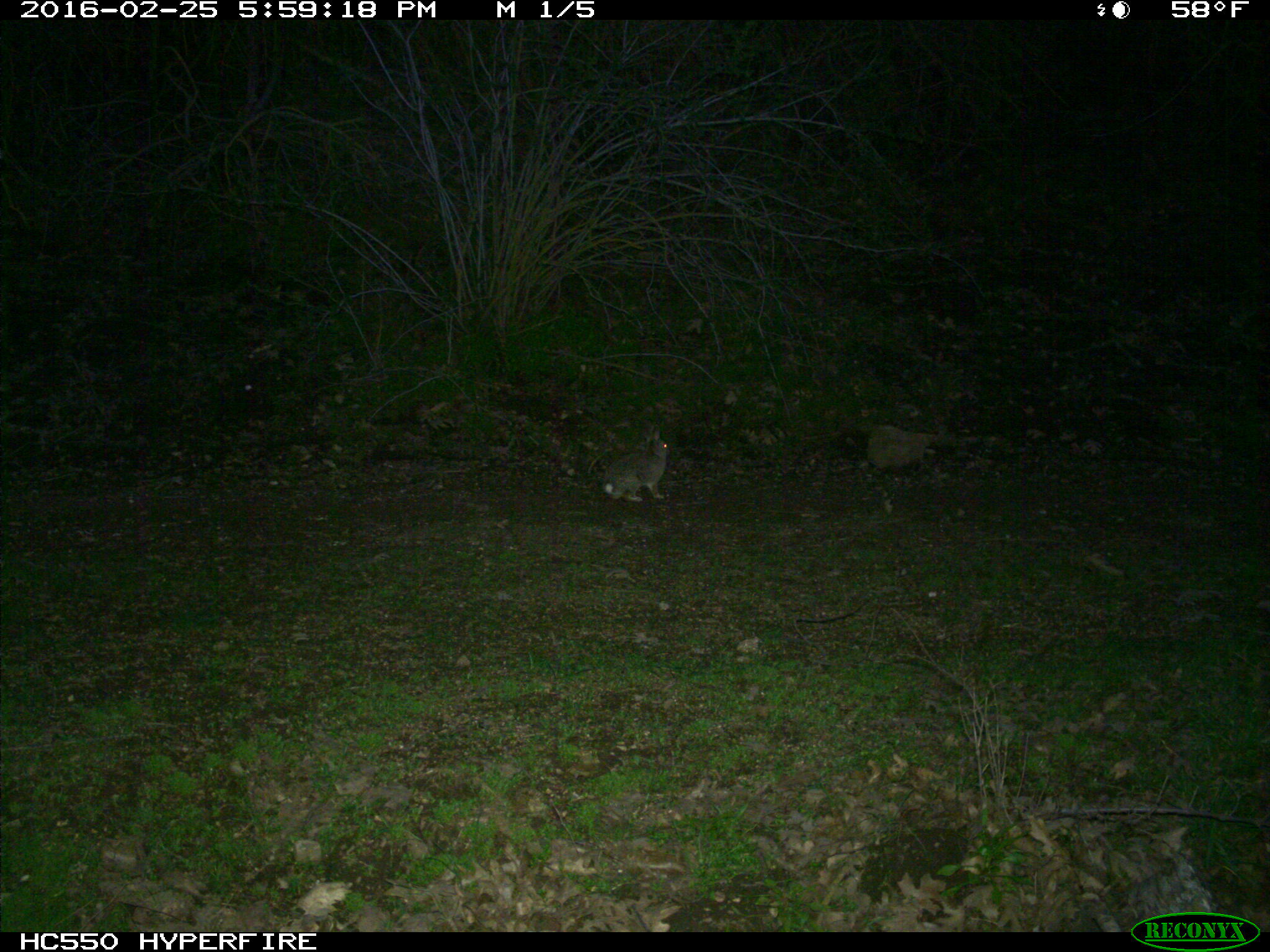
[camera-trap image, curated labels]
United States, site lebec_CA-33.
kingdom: Animalia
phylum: Chordata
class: Mammalia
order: Lagomorpha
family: Leporidae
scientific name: Leporidae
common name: rabbits and hares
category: unidentified rabbit